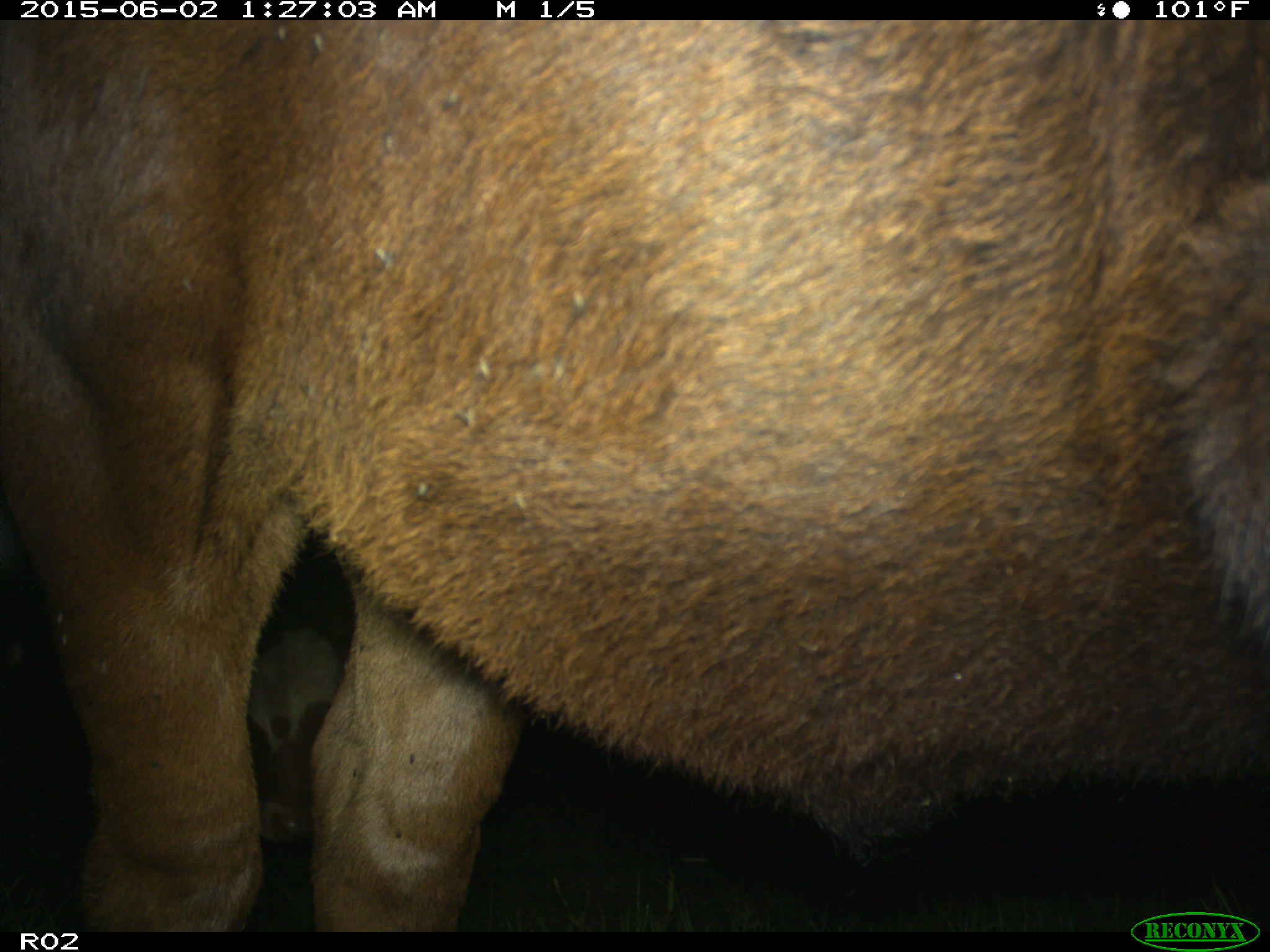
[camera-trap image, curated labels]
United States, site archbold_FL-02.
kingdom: Animalia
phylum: Chordata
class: Mammalia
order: Artiodactyla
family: Bovidae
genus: Bos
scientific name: Bos taurus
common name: domestic cow